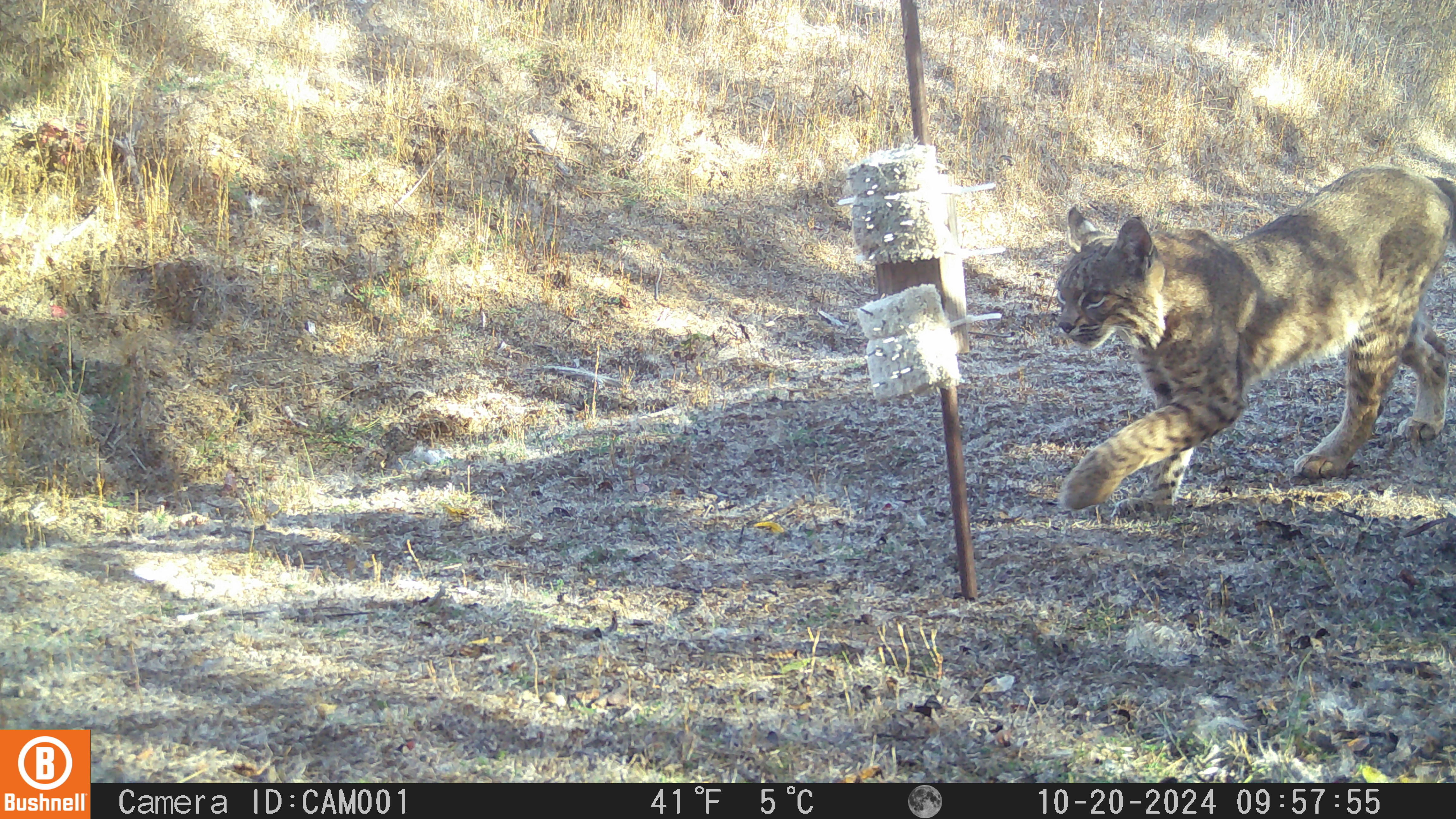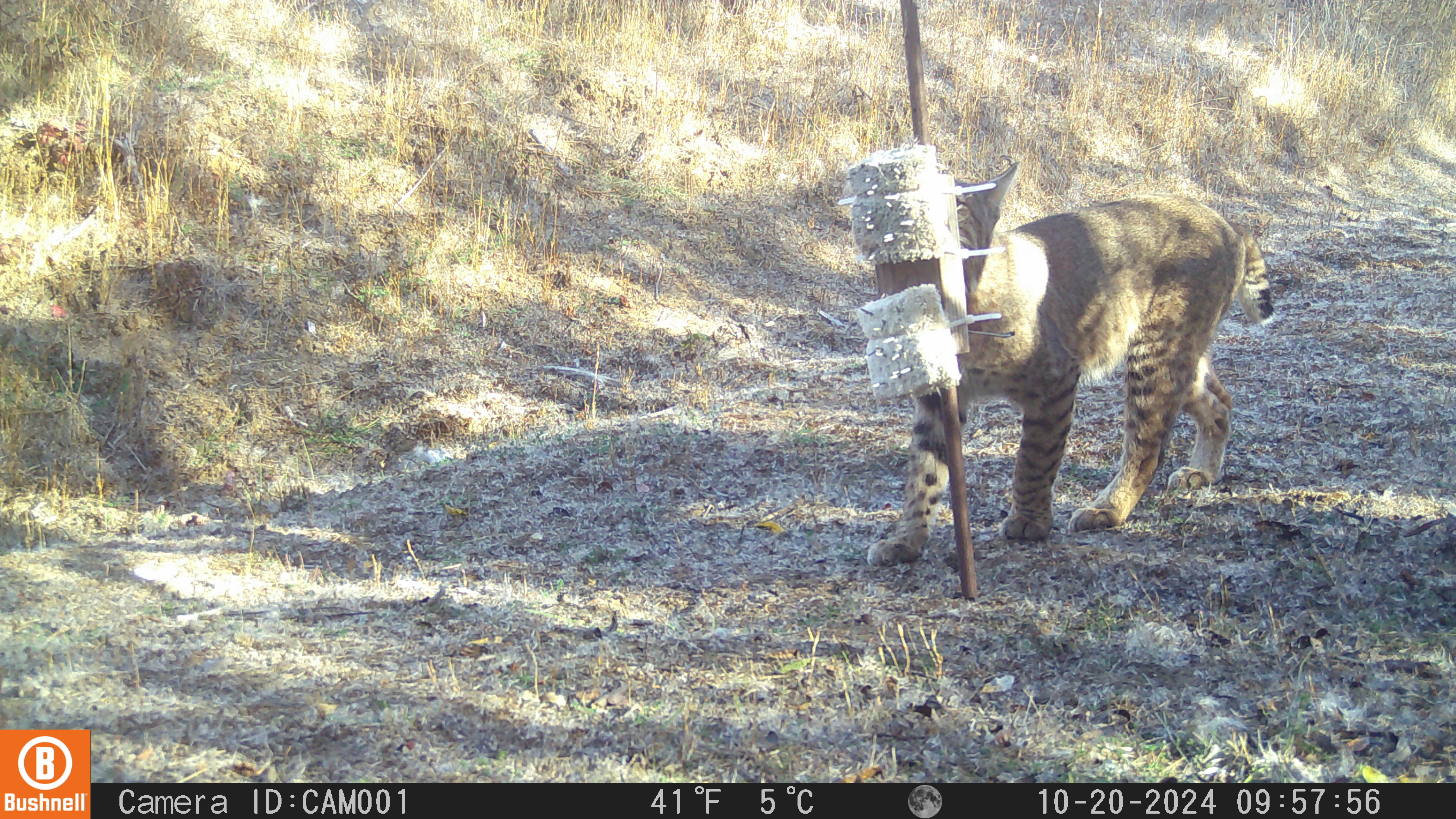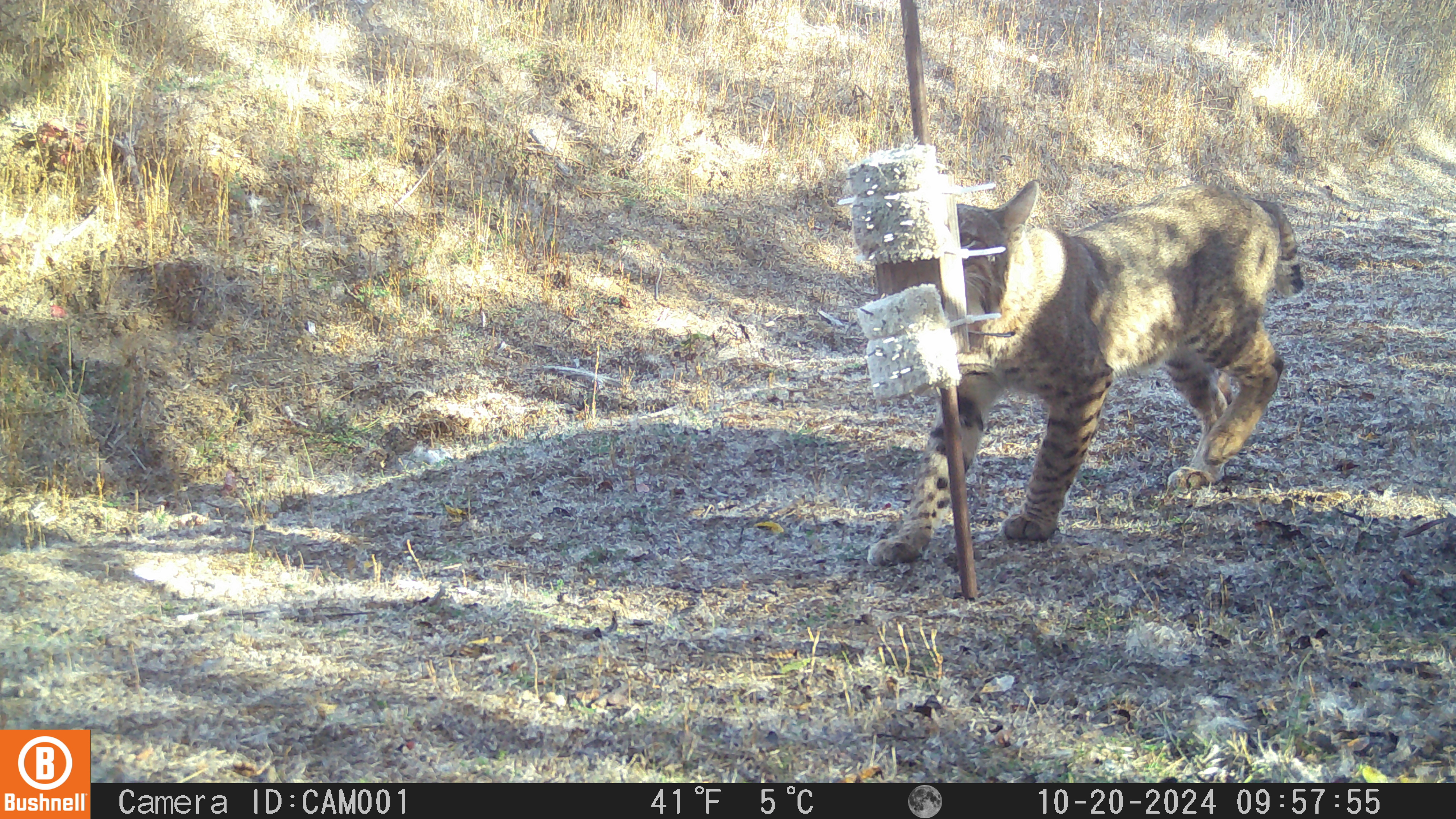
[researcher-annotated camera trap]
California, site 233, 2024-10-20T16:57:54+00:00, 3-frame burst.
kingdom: Animalia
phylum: Chordata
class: Mammalia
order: Carnivora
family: Felidae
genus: Lynx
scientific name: Lynx rufus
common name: bobcat